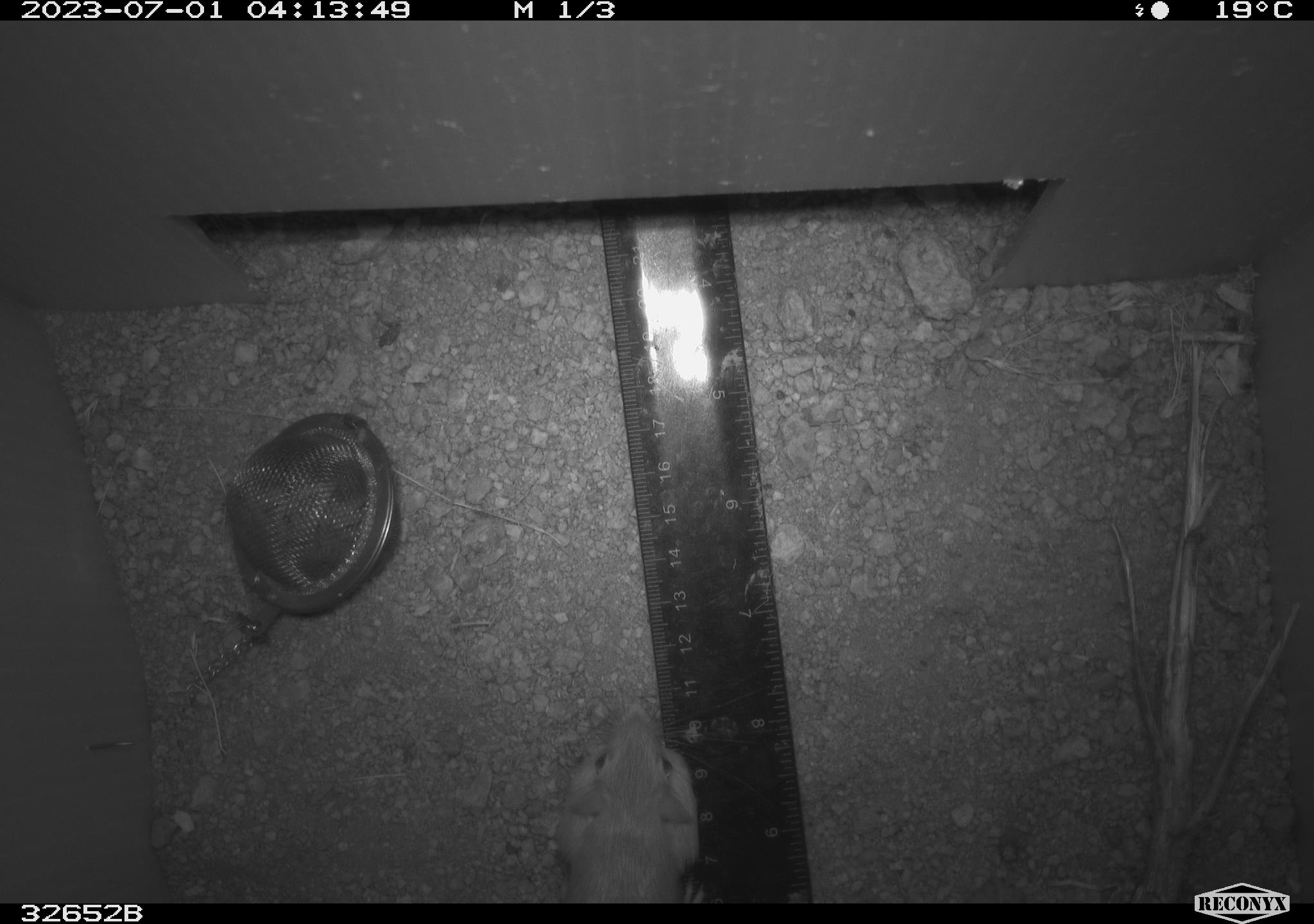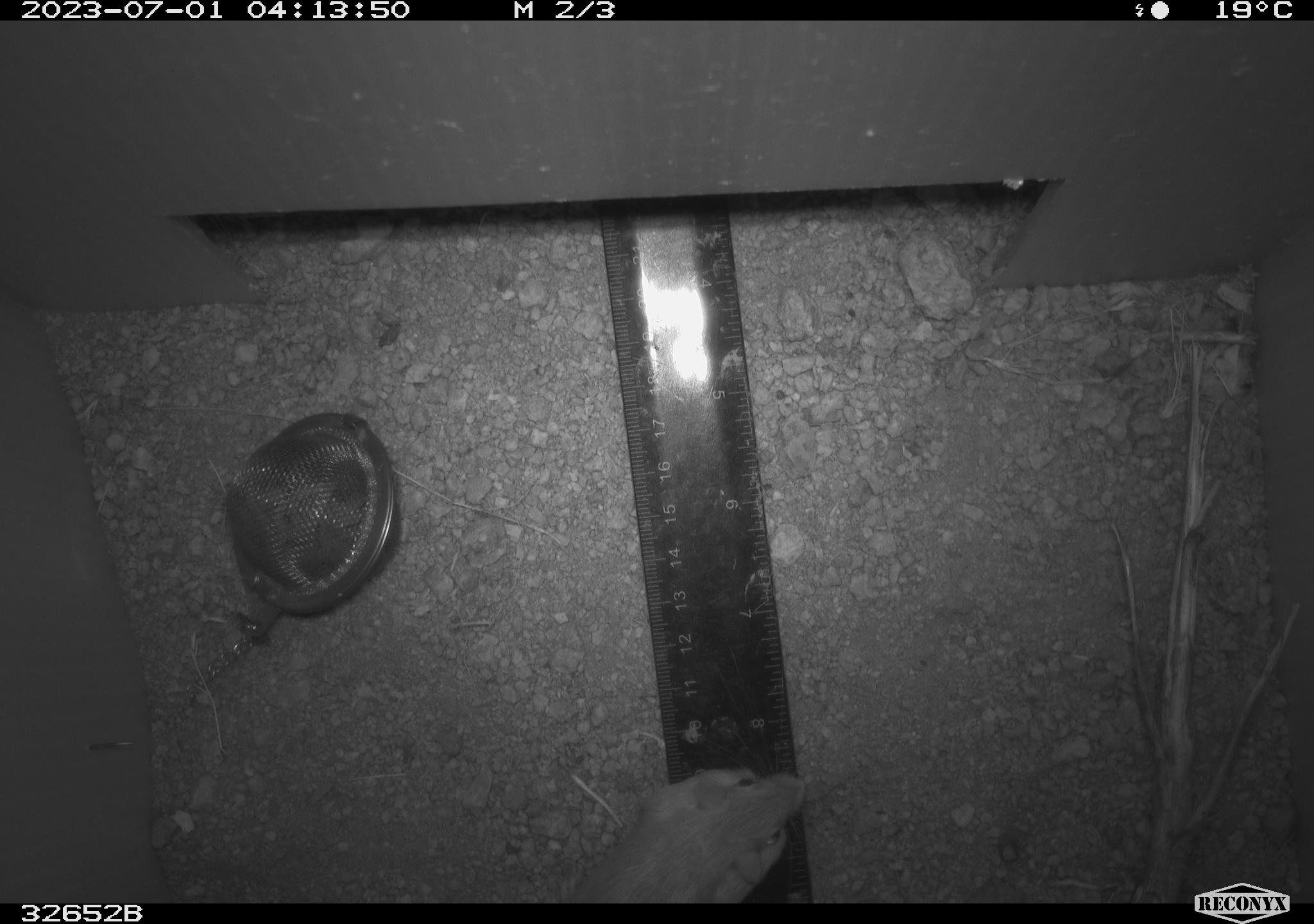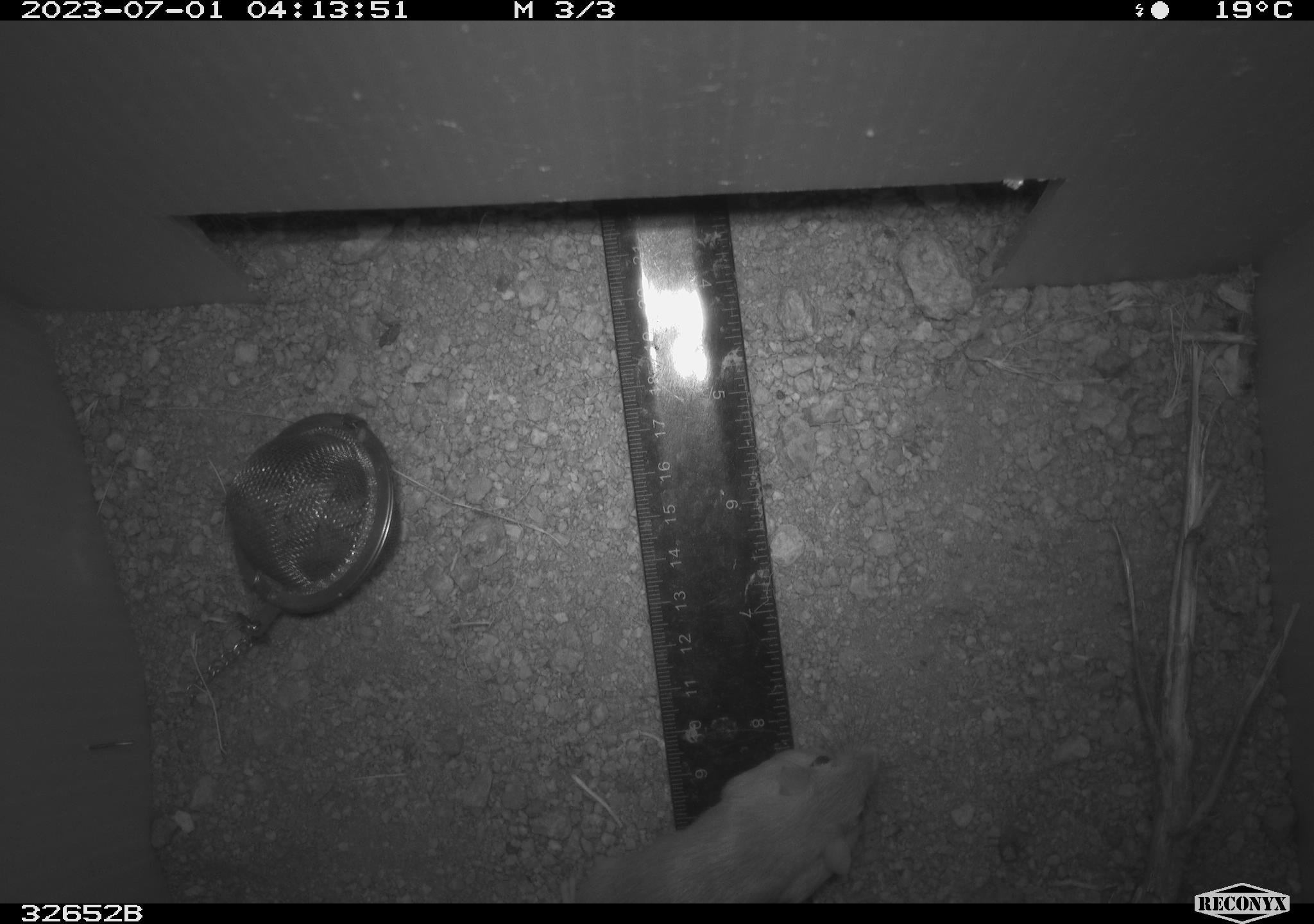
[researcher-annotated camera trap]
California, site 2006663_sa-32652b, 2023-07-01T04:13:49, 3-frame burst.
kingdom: Animalia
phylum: Chordata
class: Mammalia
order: Rodentia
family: Heteromyidae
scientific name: Heteromyidae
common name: kangaroo rats and pocket mice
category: heteromyidae family